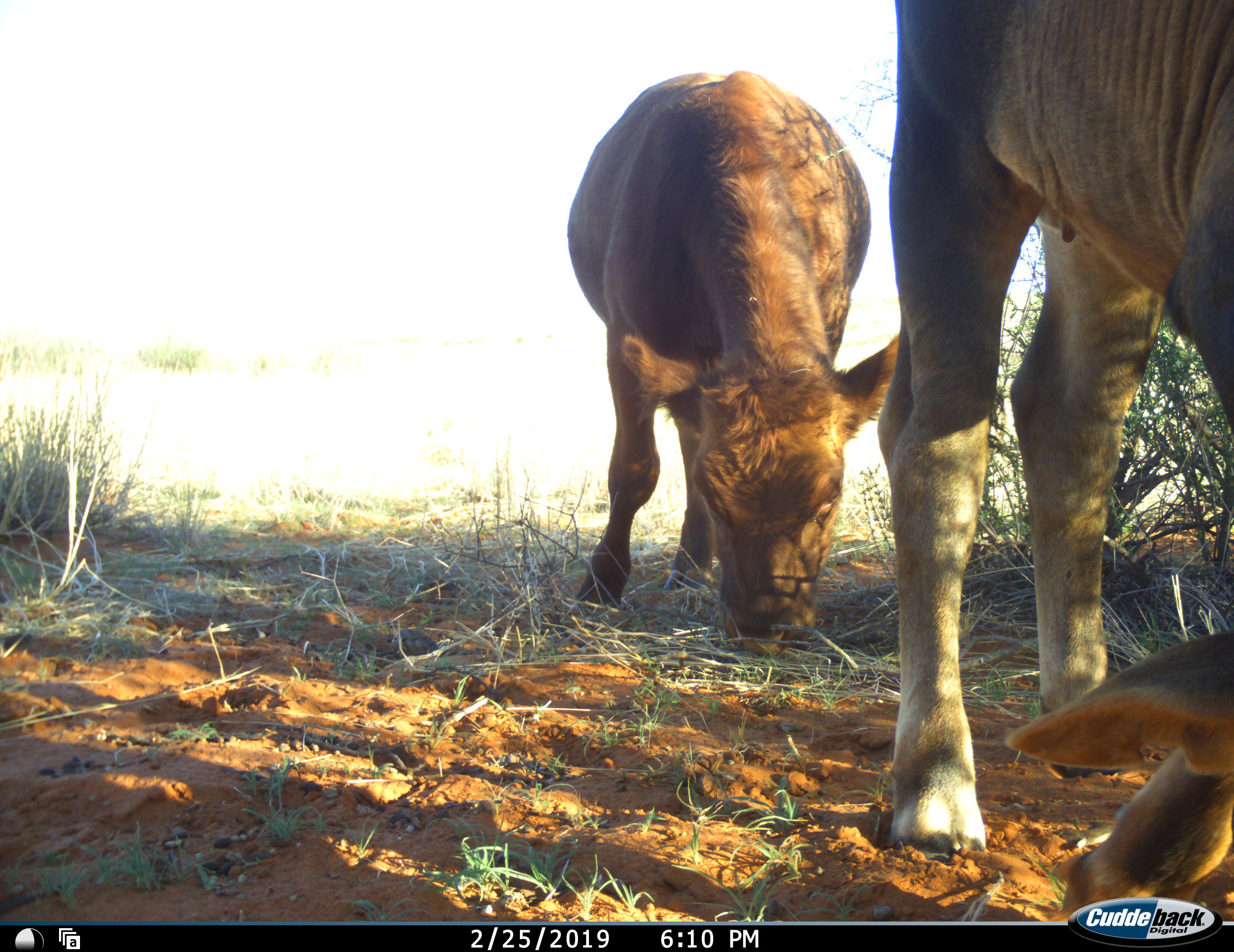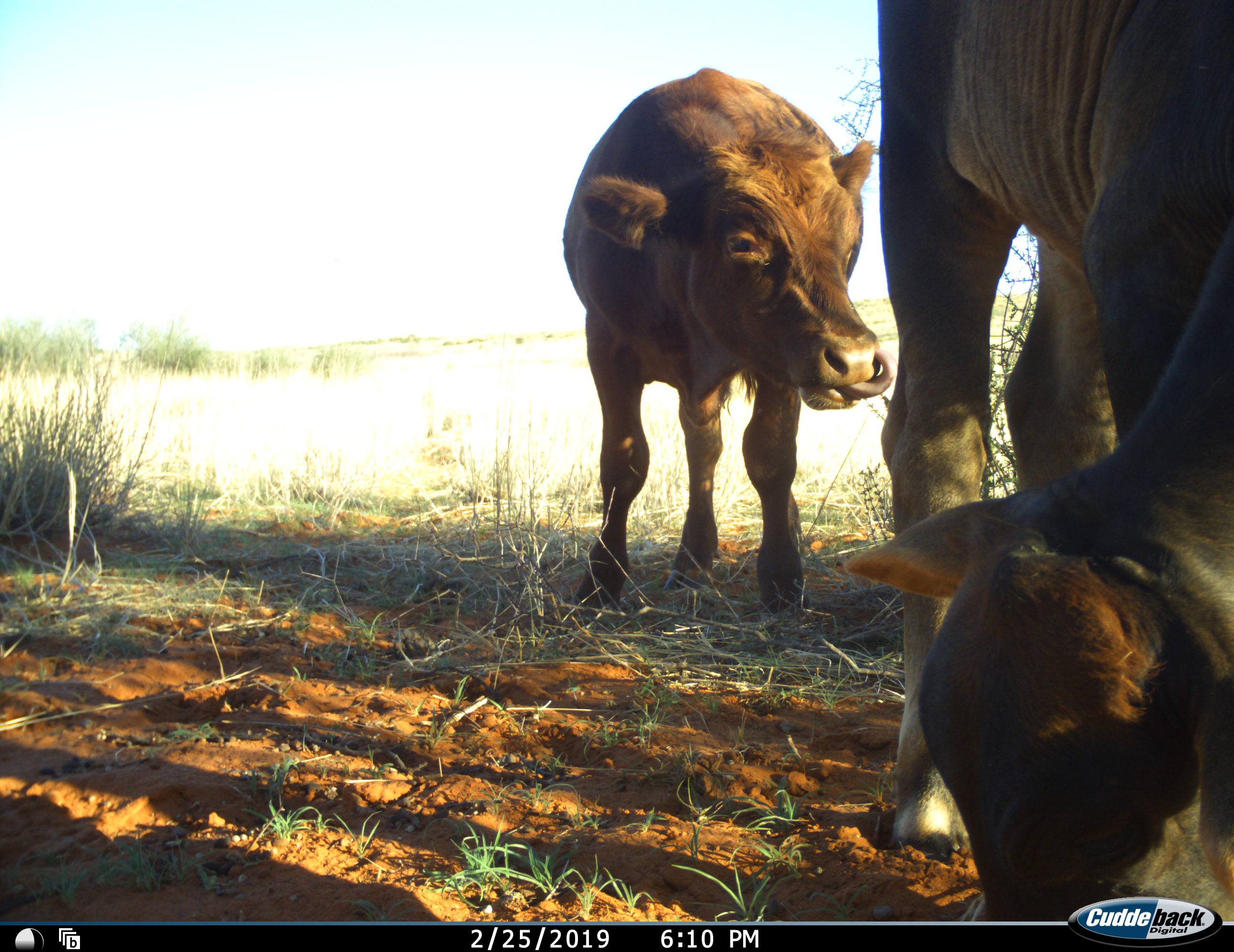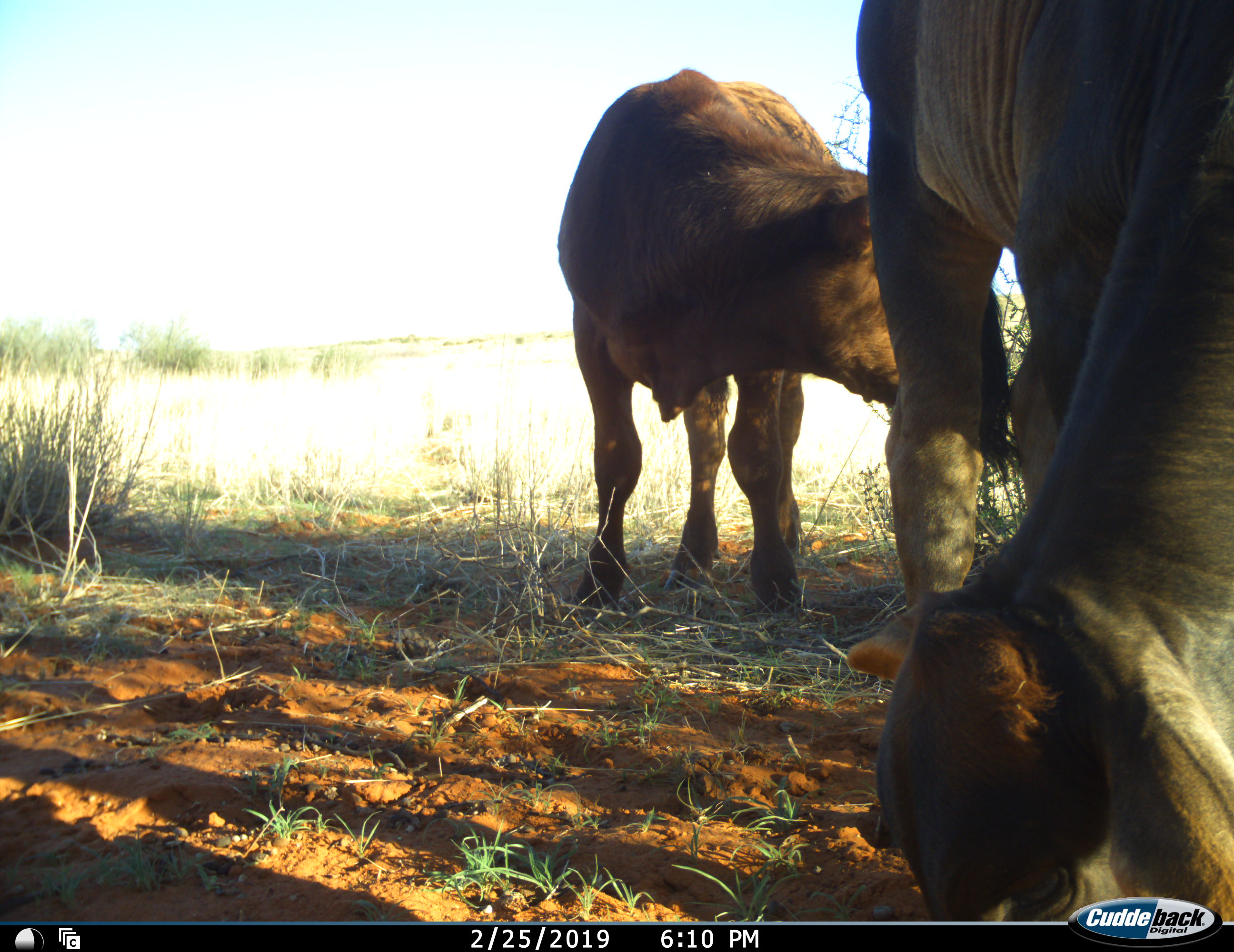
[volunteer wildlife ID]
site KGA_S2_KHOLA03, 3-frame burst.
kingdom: Animalia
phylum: Chordata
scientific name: Vertebrata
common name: domestic animal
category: domesticanimal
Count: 2.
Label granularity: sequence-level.